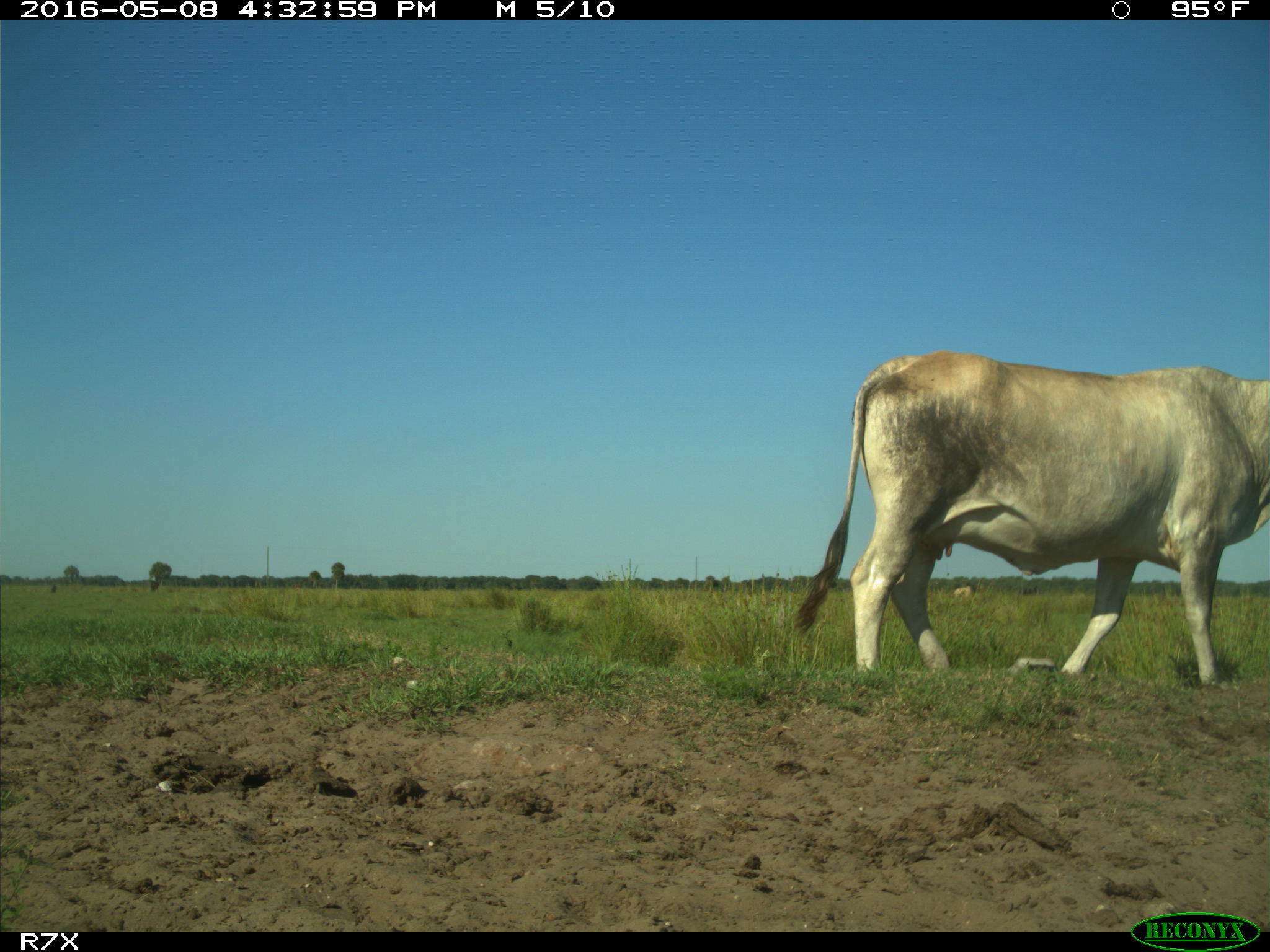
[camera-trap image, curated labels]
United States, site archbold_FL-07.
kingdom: Animalia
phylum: Chordata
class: Mammalia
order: Artiodactyla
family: Bovidae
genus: Bos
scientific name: Bos taurus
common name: domestic cow